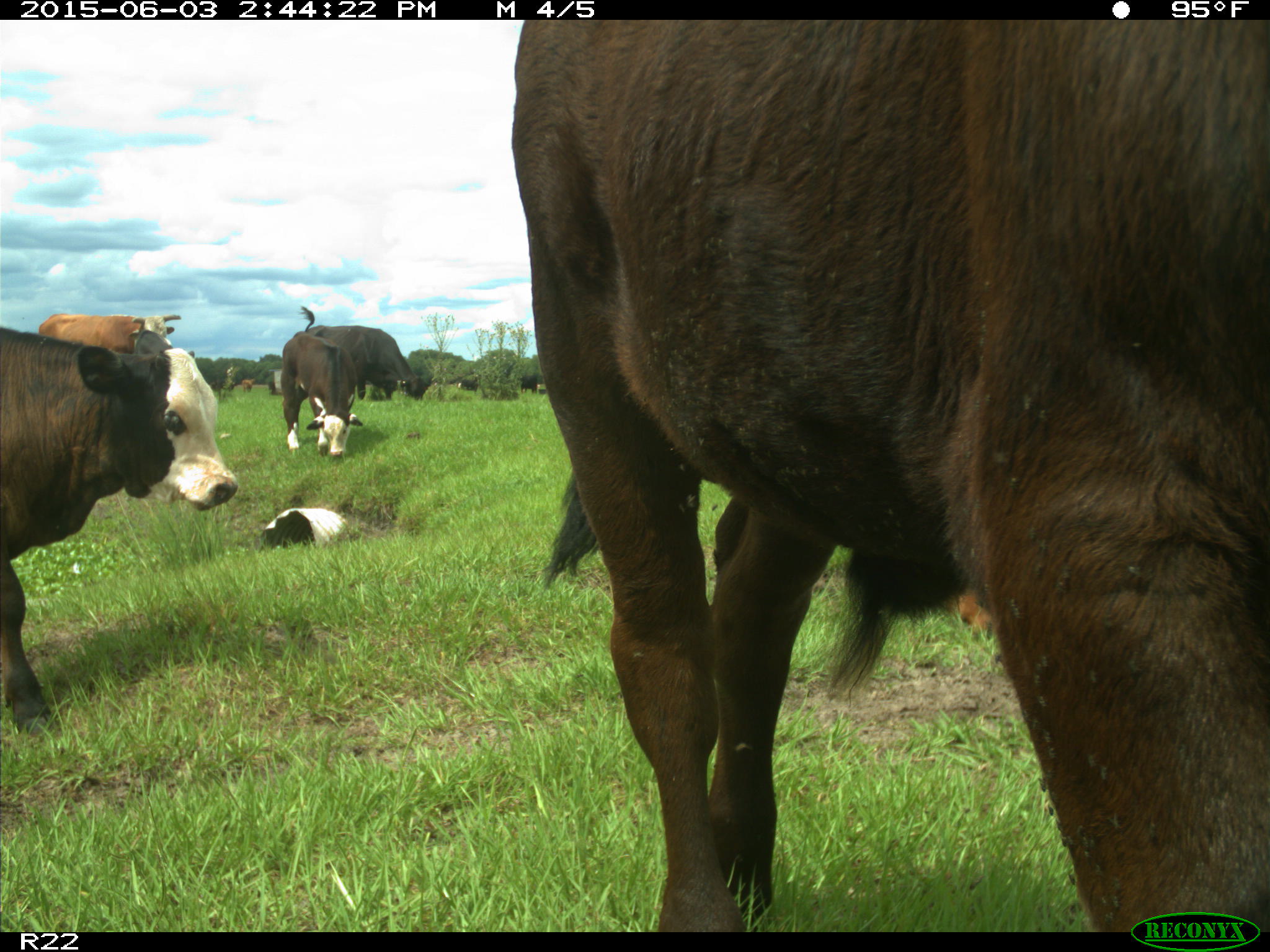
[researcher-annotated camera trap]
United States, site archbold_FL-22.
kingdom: Animalia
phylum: Chordata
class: Mammalia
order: Artiodactyla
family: Bovidae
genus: Bos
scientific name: Bos taurus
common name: domestic cow